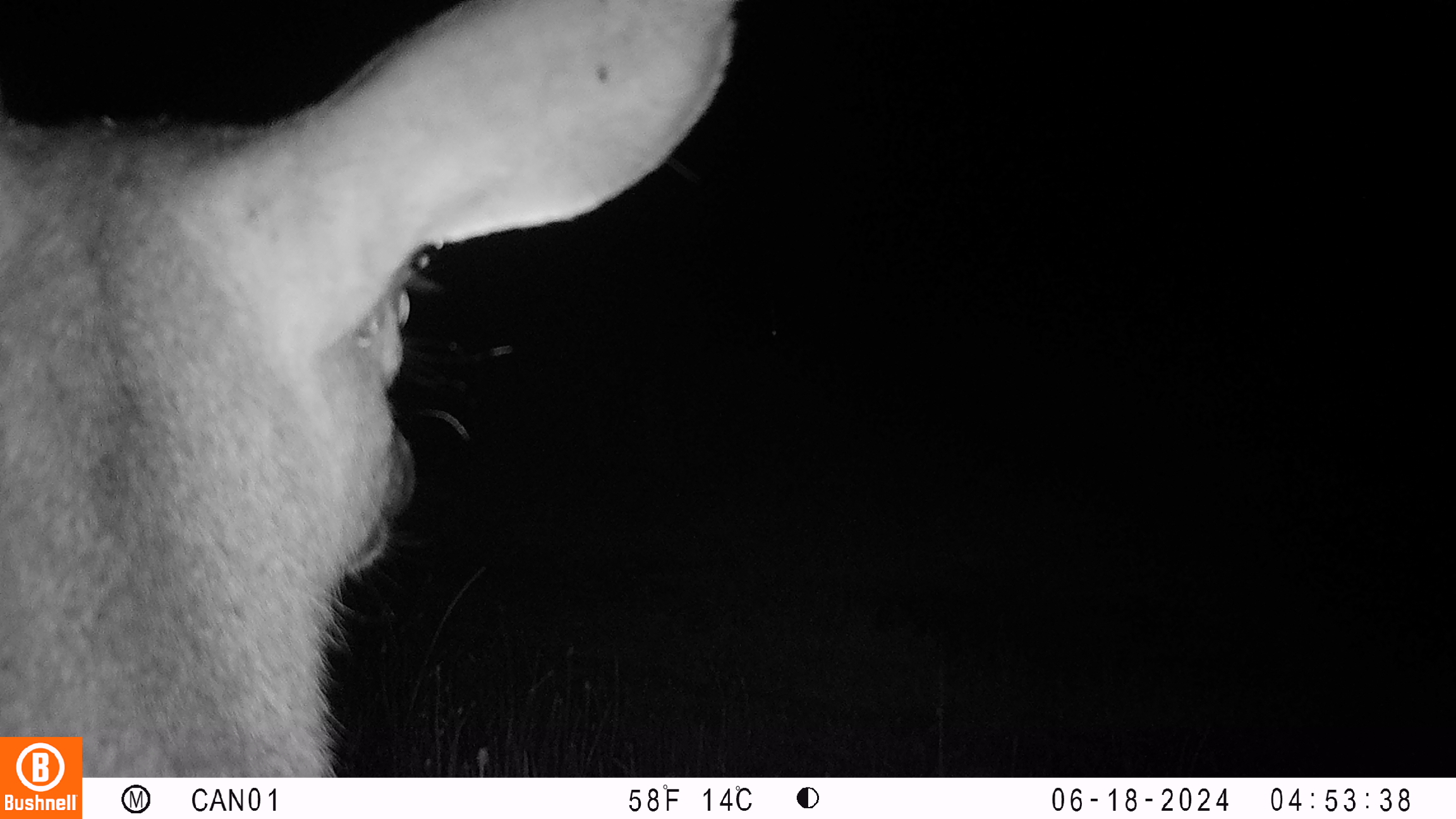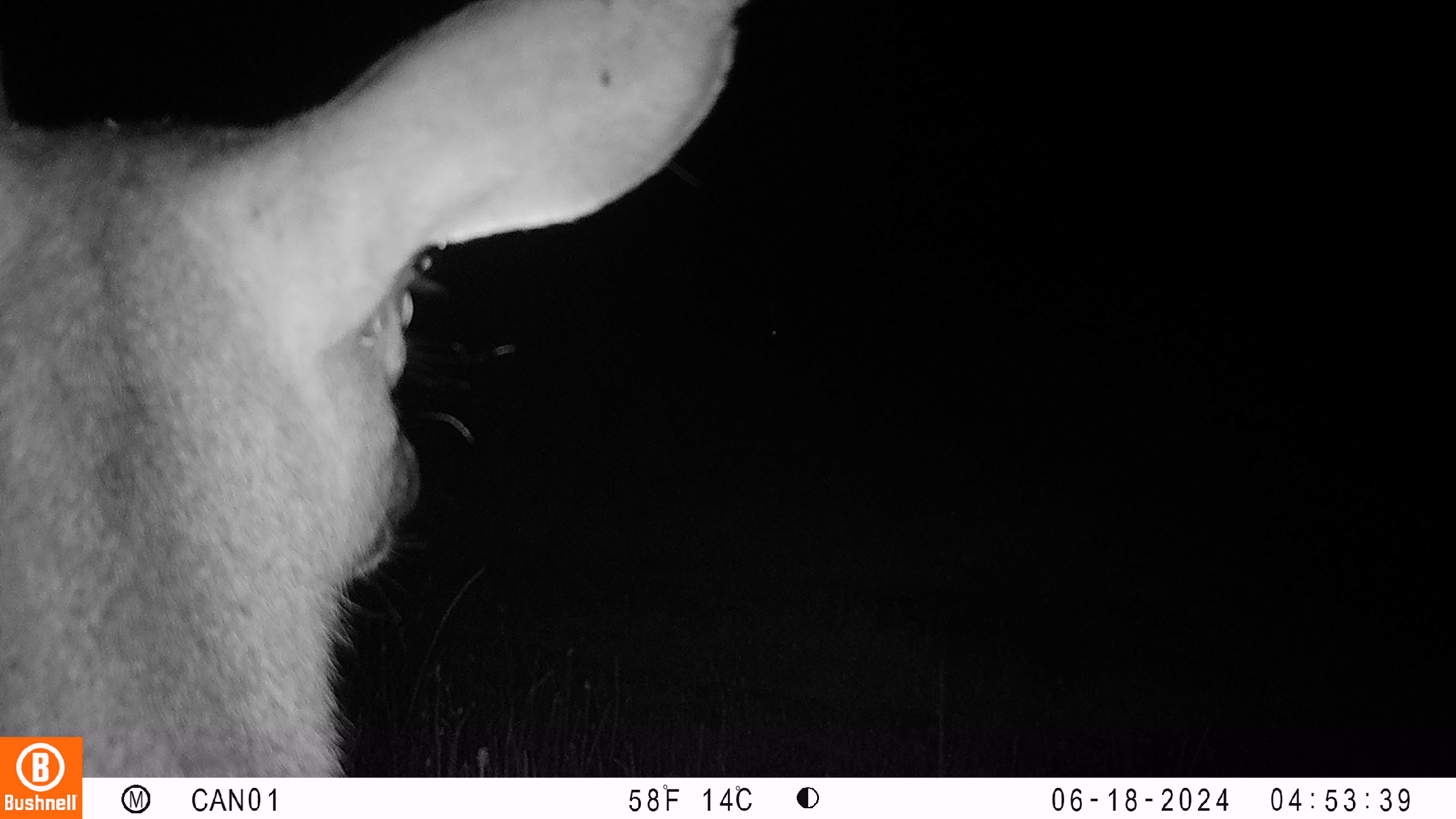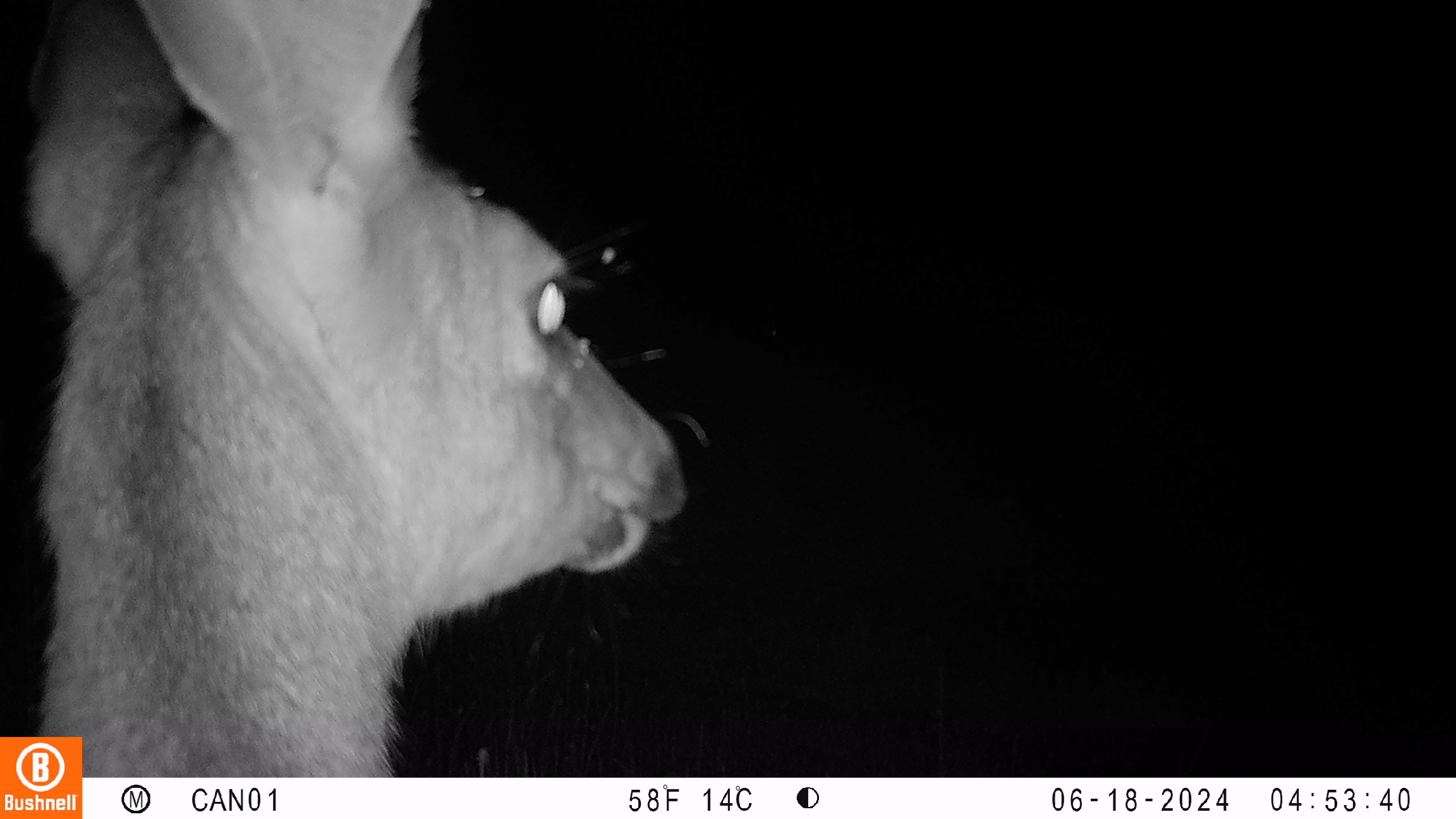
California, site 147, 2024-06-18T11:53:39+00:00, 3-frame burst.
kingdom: Animalia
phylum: Chordata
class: Mammalia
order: Artiodactyla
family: Cervidae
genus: Odocoileus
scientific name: Odocoileus hemionus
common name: mule deer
Mule deer (Odocoileus hemionus).